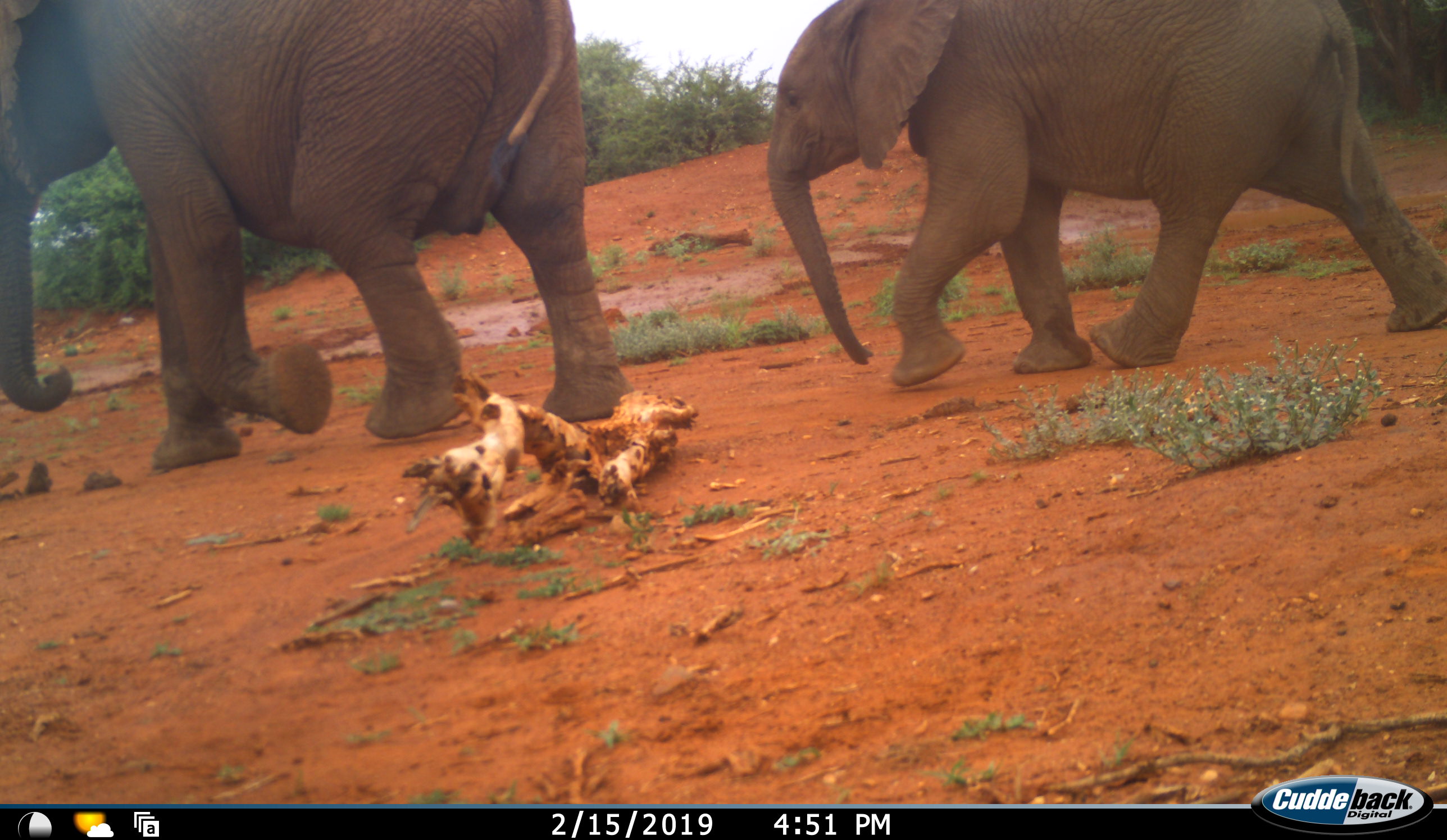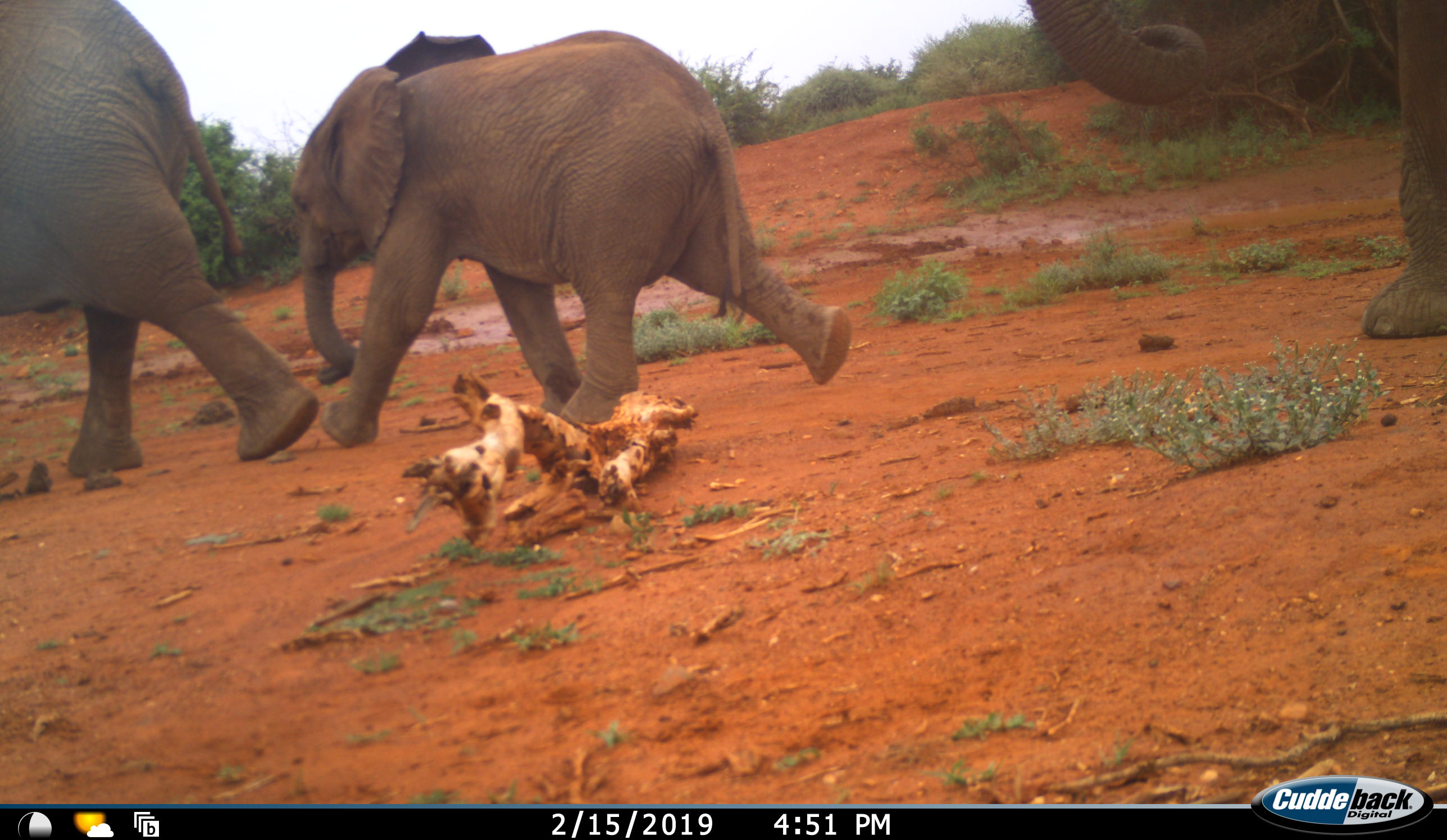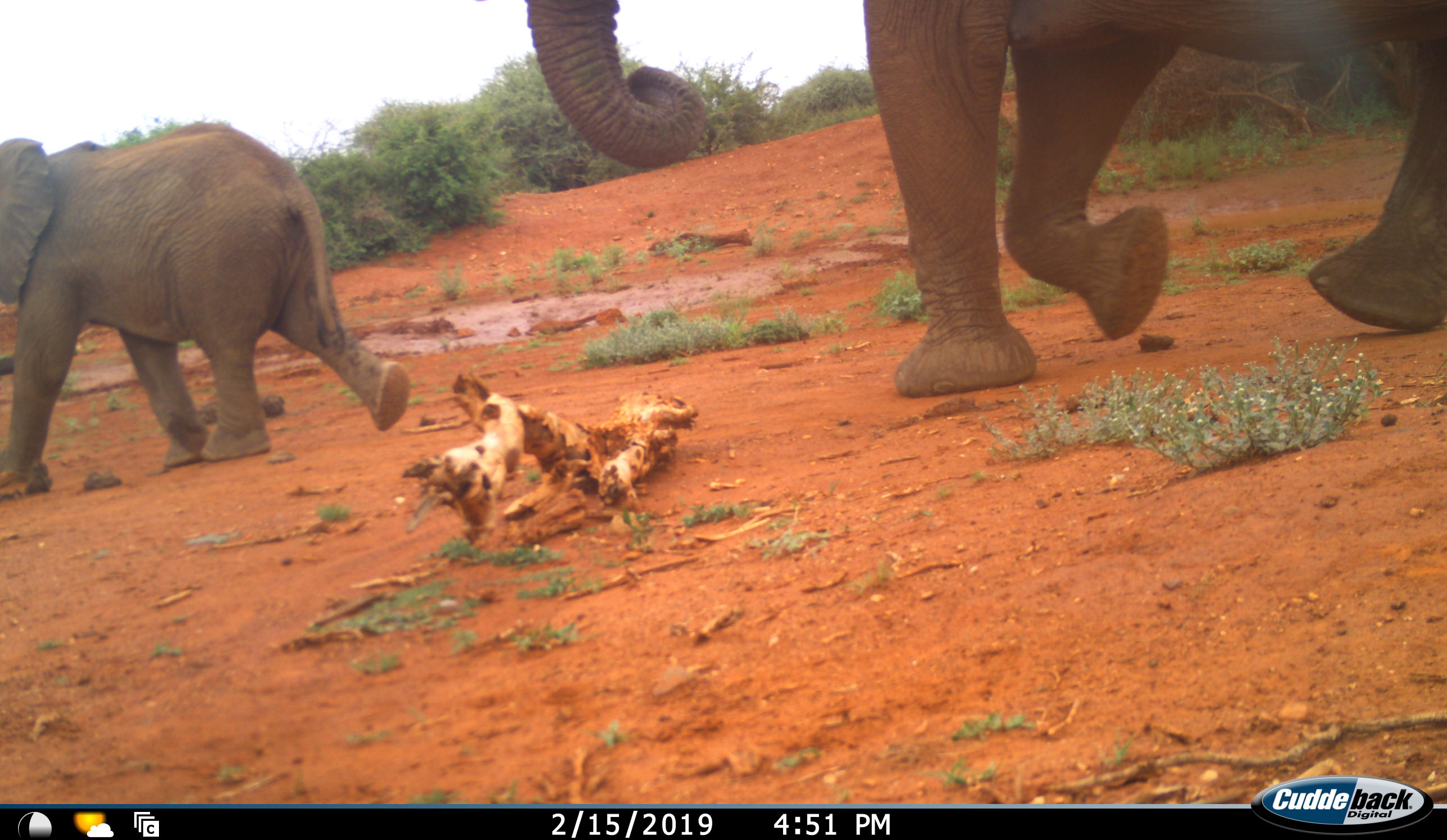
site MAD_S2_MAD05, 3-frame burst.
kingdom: Animalia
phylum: Chordata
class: Mammalia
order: Proboscidea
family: Elephantidae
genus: Loxodonta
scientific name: Loxodonta africana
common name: african bush elephant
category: elephant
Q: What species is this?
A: Elephant (african bush elephant) (Loxodonta africana).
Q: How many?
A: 3.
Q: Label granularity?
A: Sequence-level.